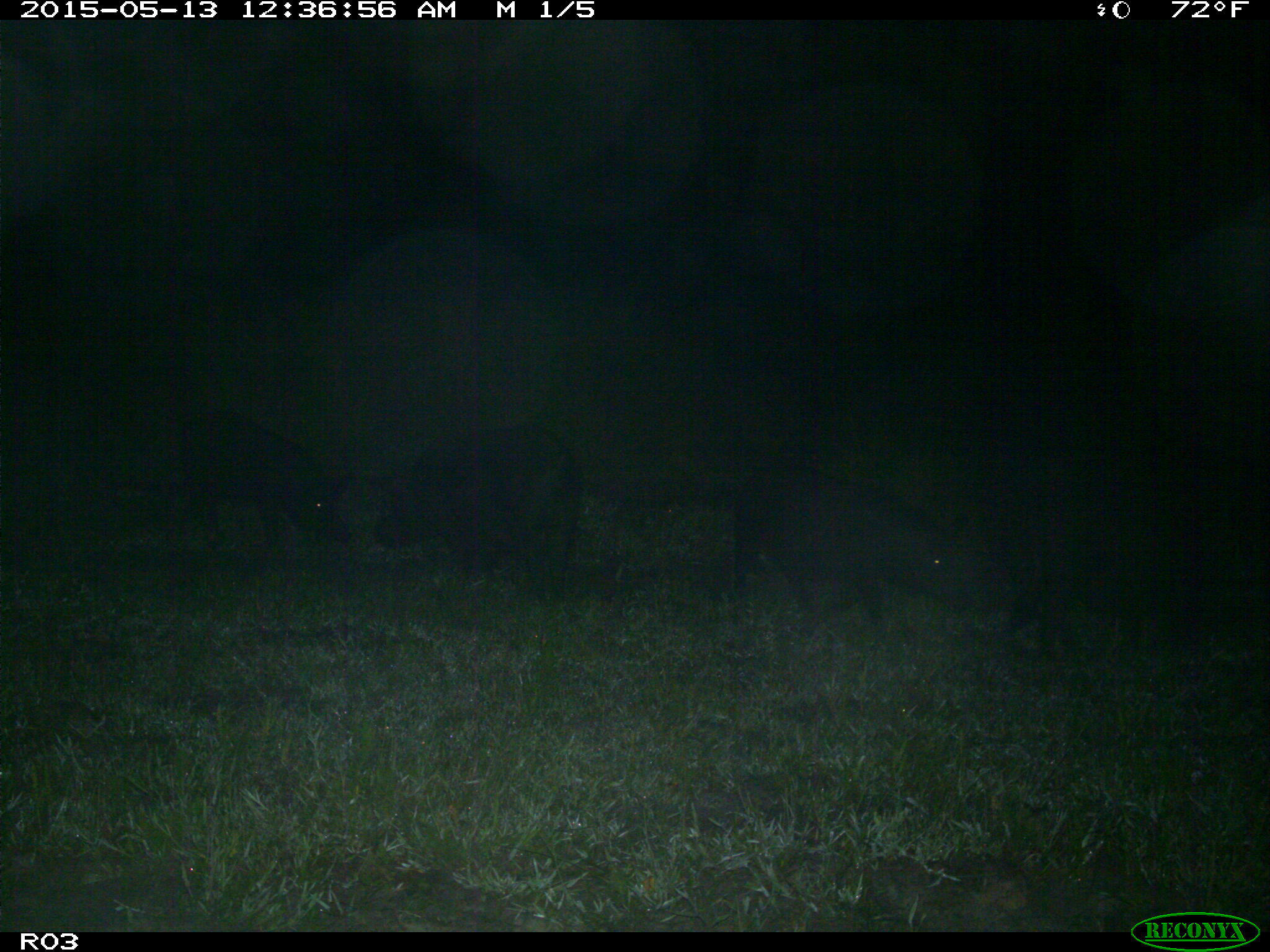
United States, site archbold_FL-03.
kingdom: Animalia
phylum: Chordata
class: Mammalia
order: Artiodactyla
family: Suidae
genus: Sus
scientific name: Sus scrofa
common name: wild boar